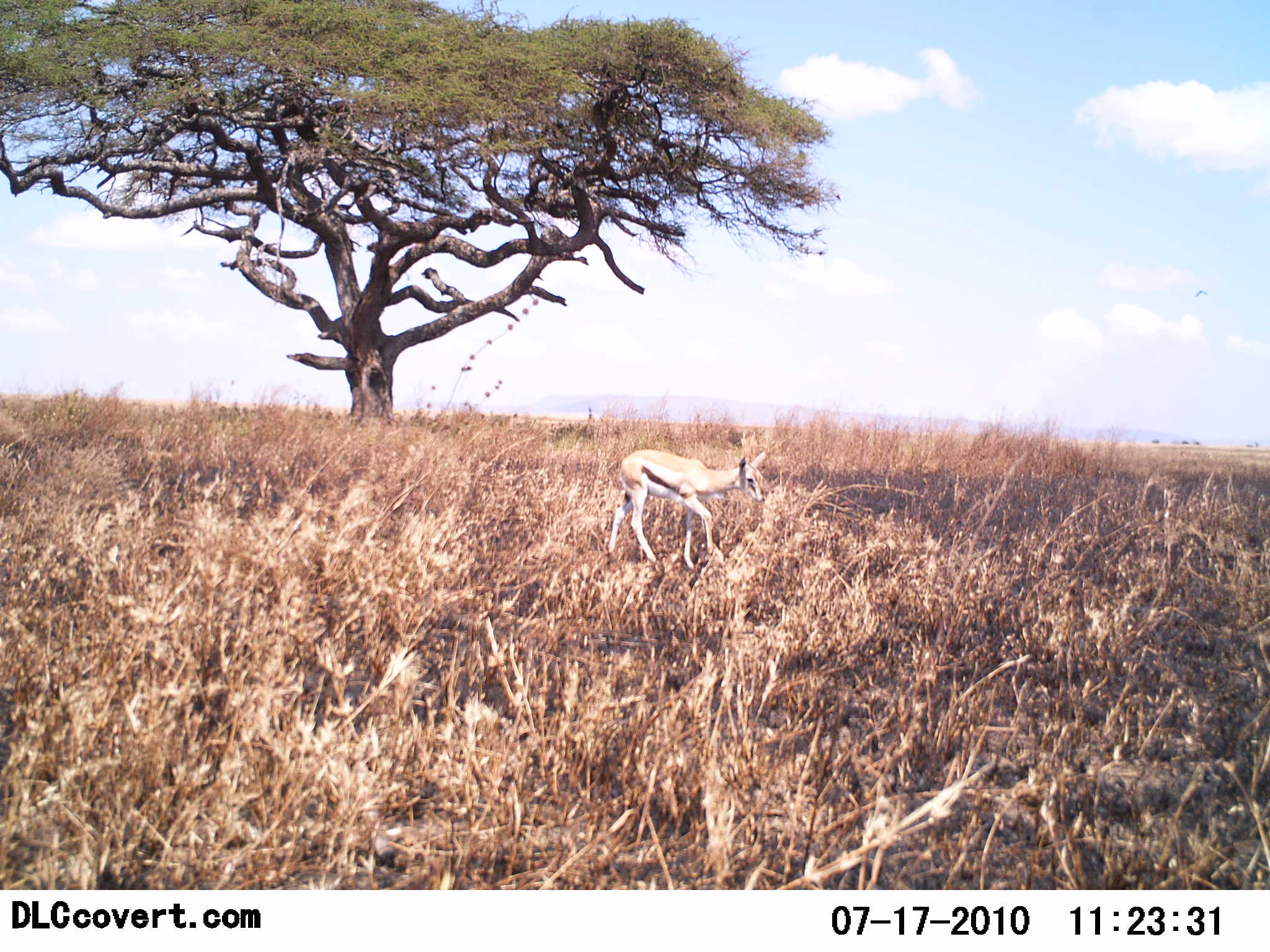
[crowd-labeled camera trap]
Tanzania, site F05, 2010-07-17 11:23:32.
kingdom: Animalia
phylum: Chordata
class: Mammalia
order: Artiodactyla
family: Bovidae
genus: Eudorcas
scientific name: Eudorcas thomsonii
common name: thomson's gazelle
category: gazellethomsons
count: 1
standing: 47%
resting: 0%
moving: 53%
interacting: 0%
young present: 6%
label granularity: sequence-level